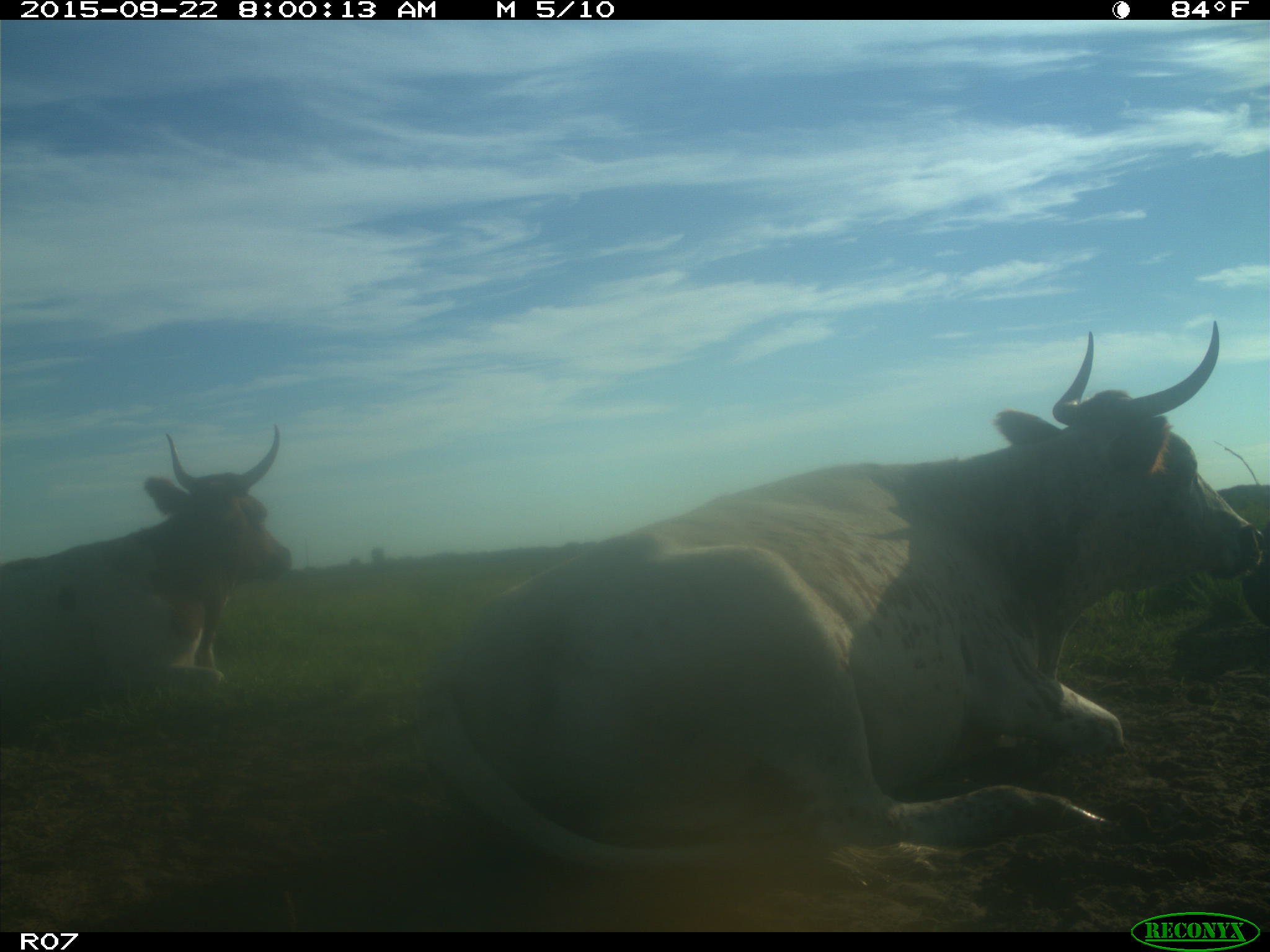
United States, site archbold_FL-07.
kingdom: Animalia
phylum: Chordata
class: Mammalia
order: Artiodactyla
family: Bovidae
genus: Bos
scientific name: Bos taurus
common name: domestic cow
Bos taurus (domestic cow).